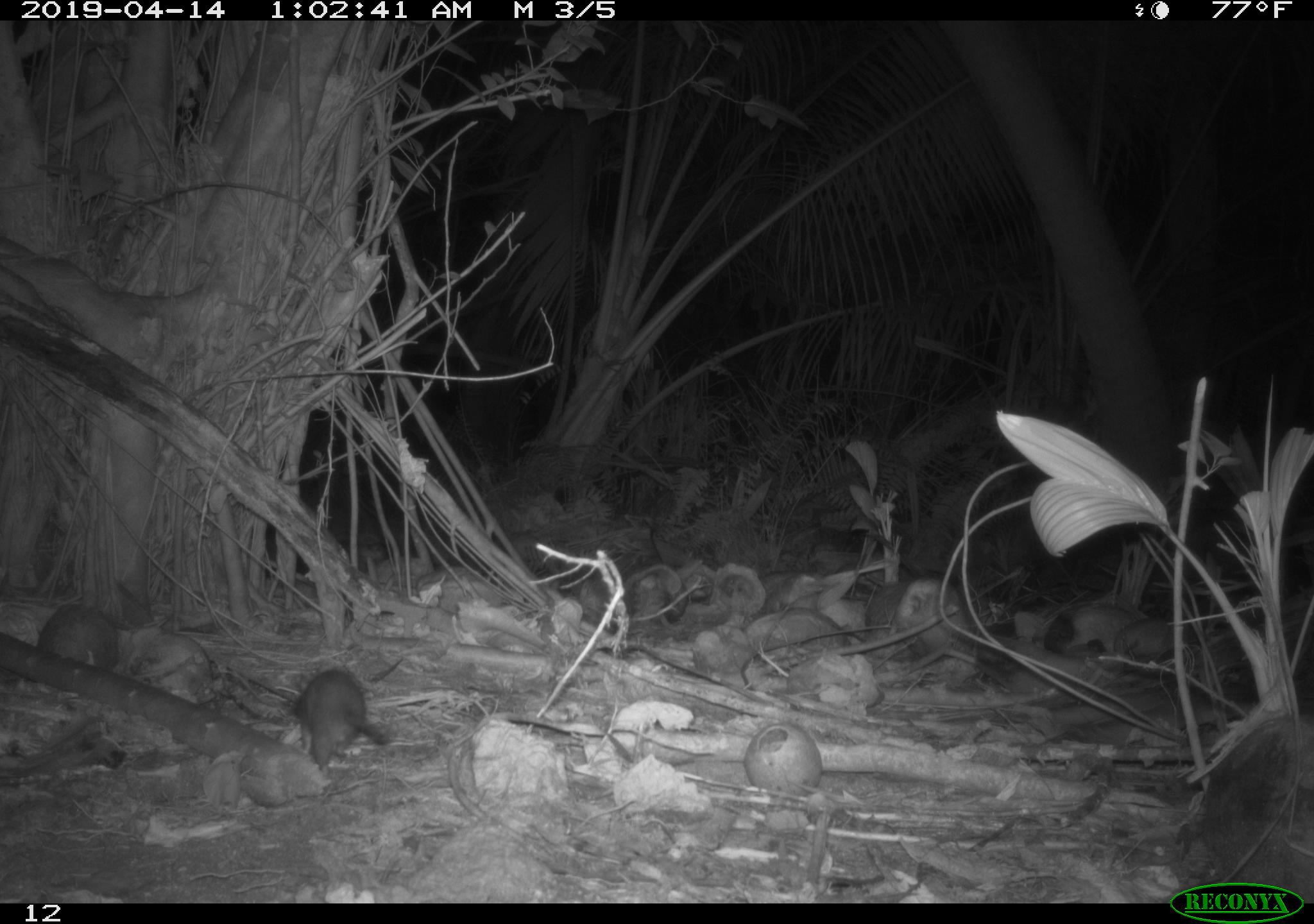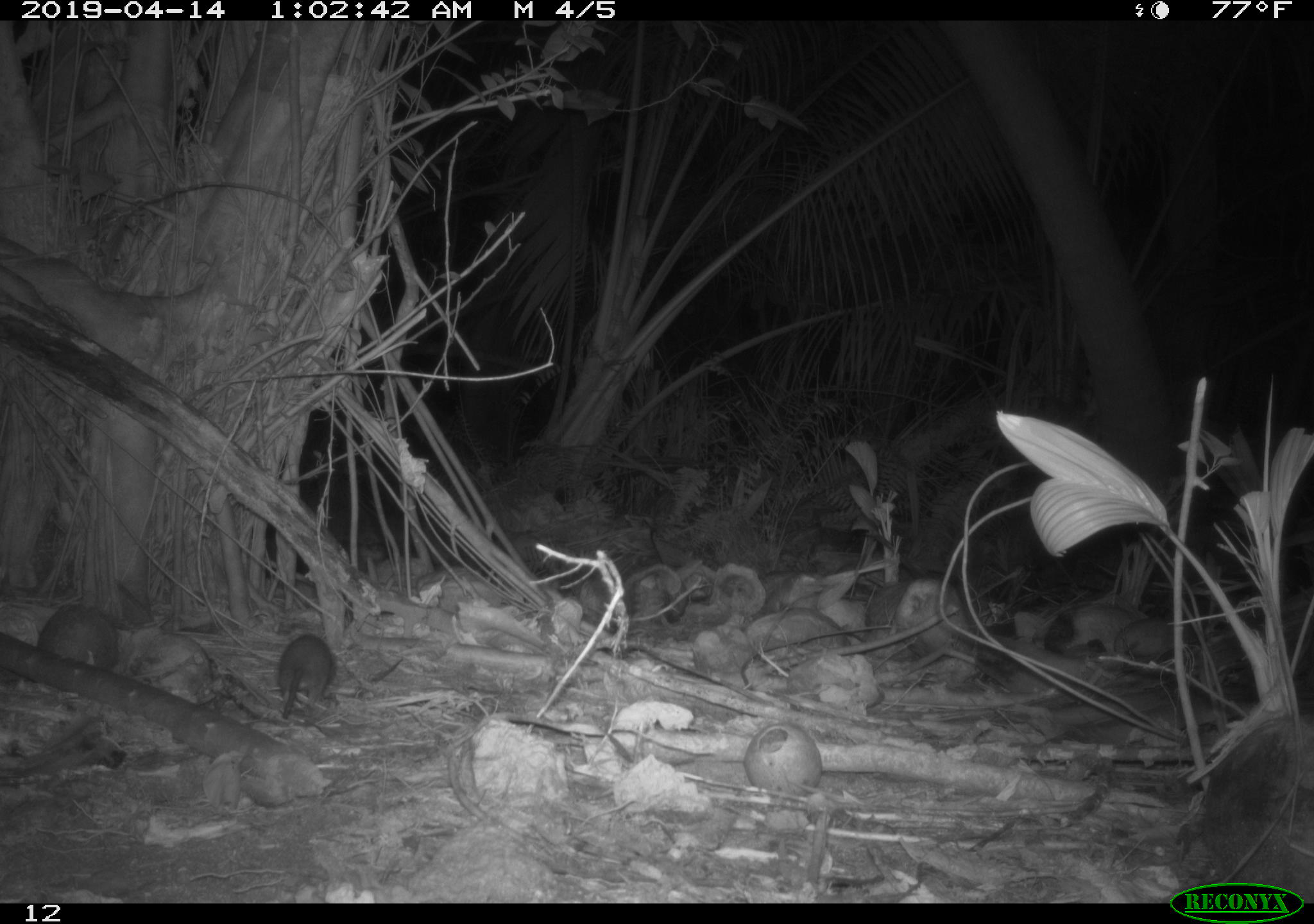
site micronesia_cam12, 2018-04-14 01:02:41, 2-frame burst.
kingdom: Animalia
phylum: Chordata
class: Mammalia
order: Rodentia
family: Muridae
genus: Rattus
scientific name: Rattus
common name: rat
Rat (Rattus).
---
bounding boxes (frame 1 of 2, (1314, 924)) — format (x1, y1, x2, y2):
rat: (289, 669, 402, 765)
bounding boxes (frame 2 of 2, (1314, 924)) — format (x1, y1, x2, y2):
rat: (265, 633, 342, 753)